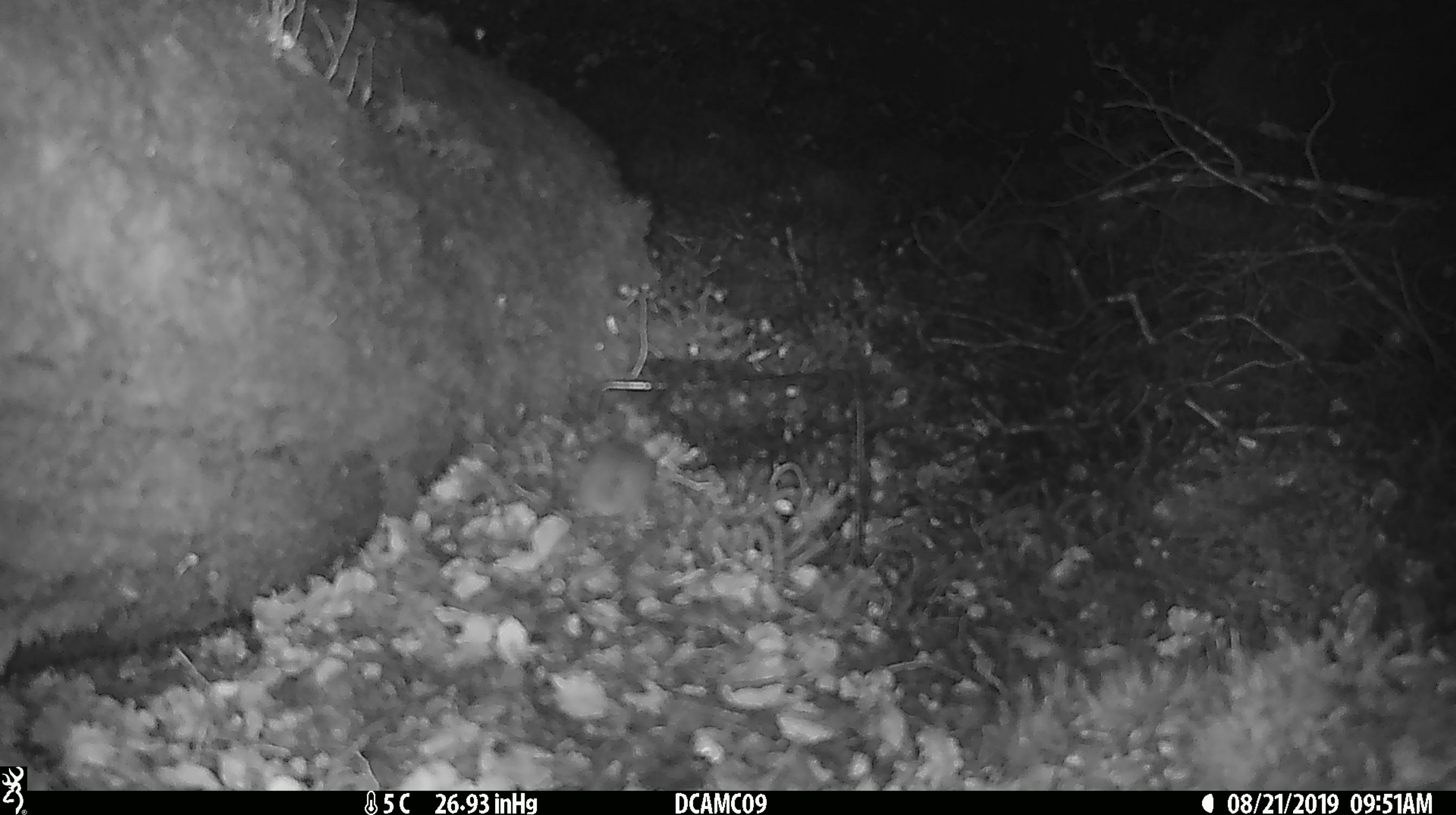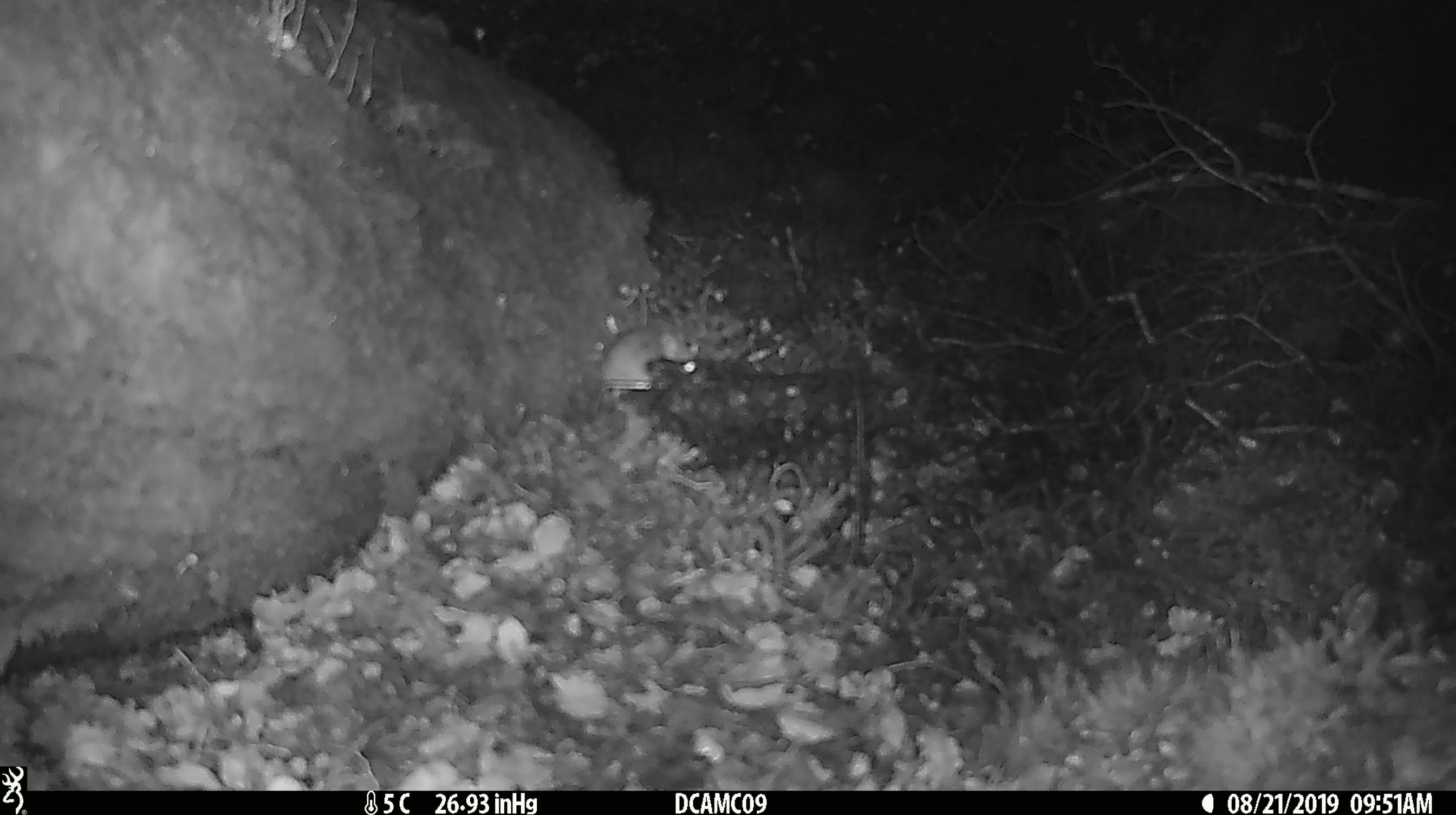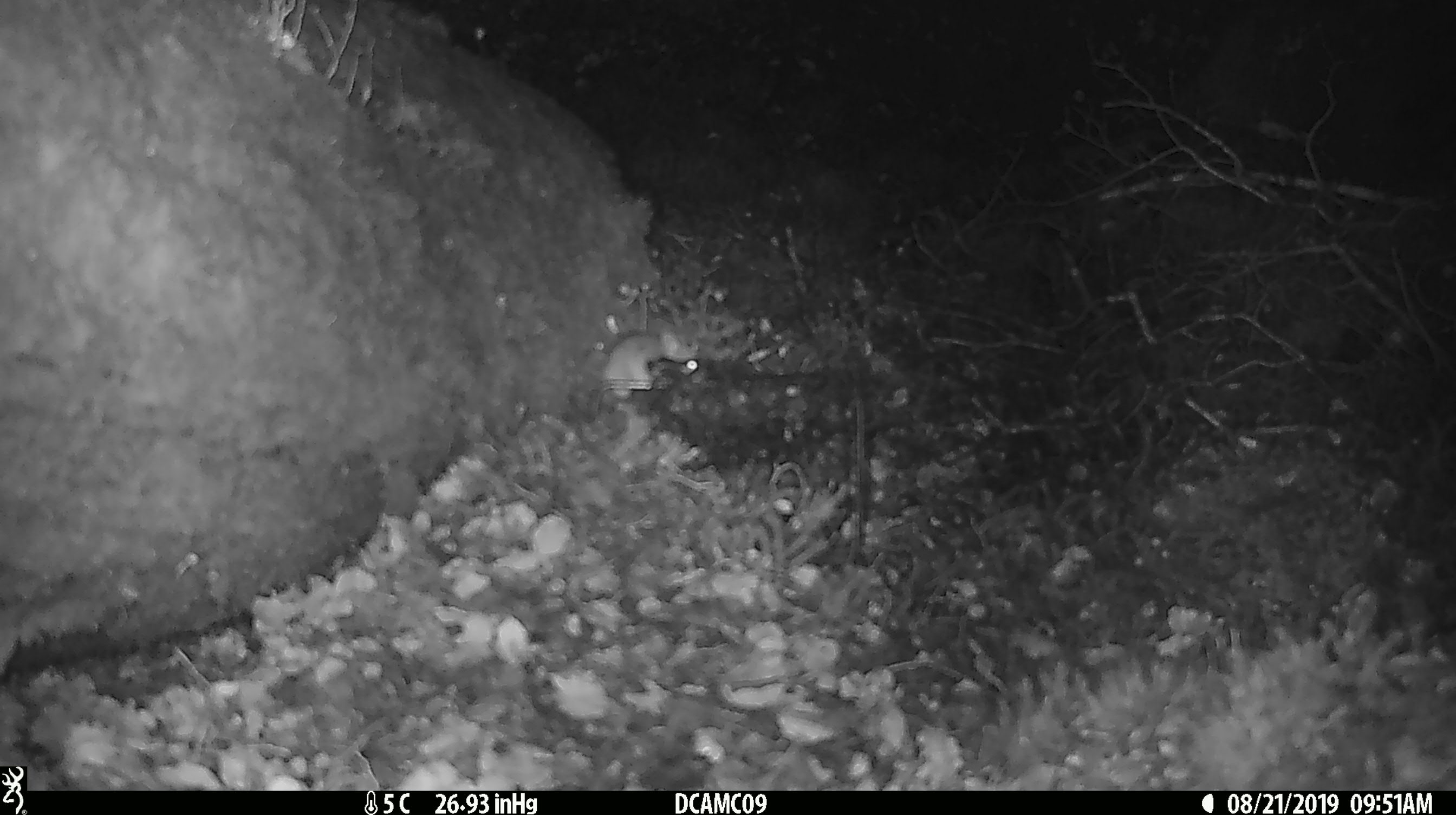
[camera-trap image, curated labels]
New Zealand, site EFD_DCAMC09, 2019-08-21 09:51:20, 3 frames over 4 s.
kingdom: Animalia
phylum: Chordata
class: Mammalia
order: Rodentia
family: Muridae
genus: Mus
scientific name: Mus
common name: mouse